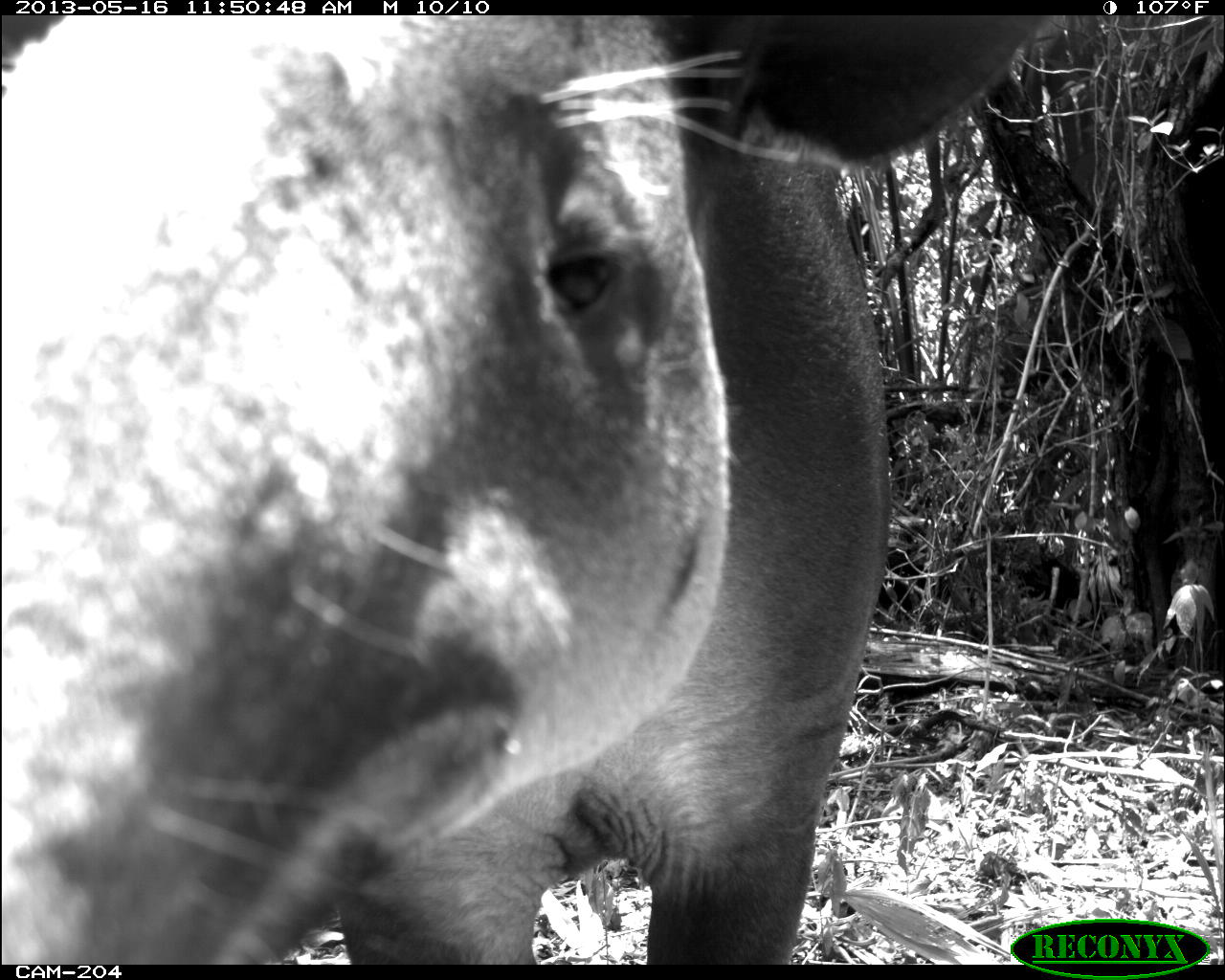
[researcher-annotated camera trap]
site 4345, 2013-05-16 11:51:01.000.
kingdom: Animalia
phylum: Chordata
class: Mammalia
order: Perissodactyla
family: Tapiridae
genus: Tapirus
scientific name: Tapirus bairdii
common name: baird's tapir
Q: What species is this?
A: Tapirus bairdii (baird's tapir).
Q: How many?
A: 1.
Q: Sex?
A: Female.